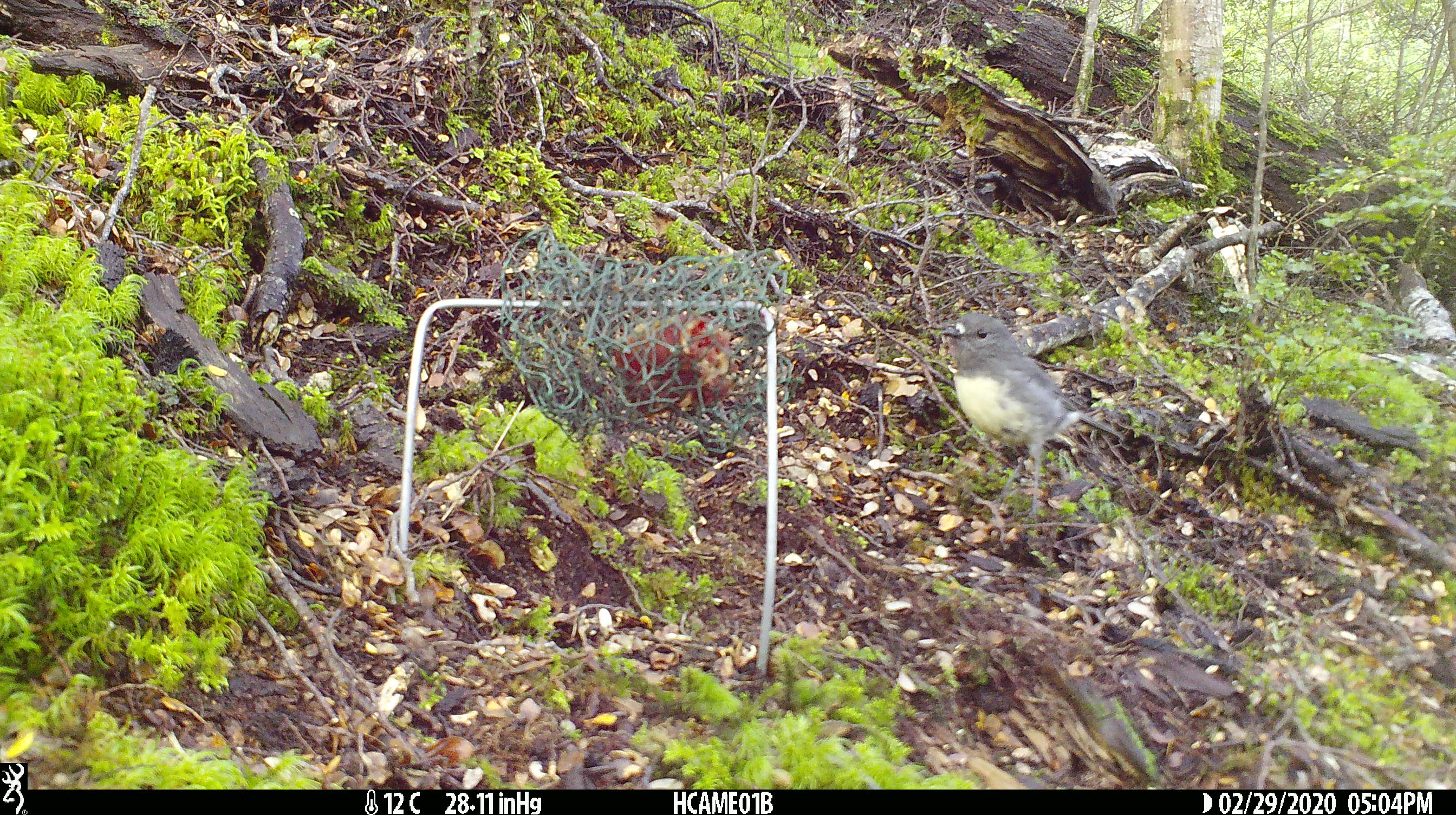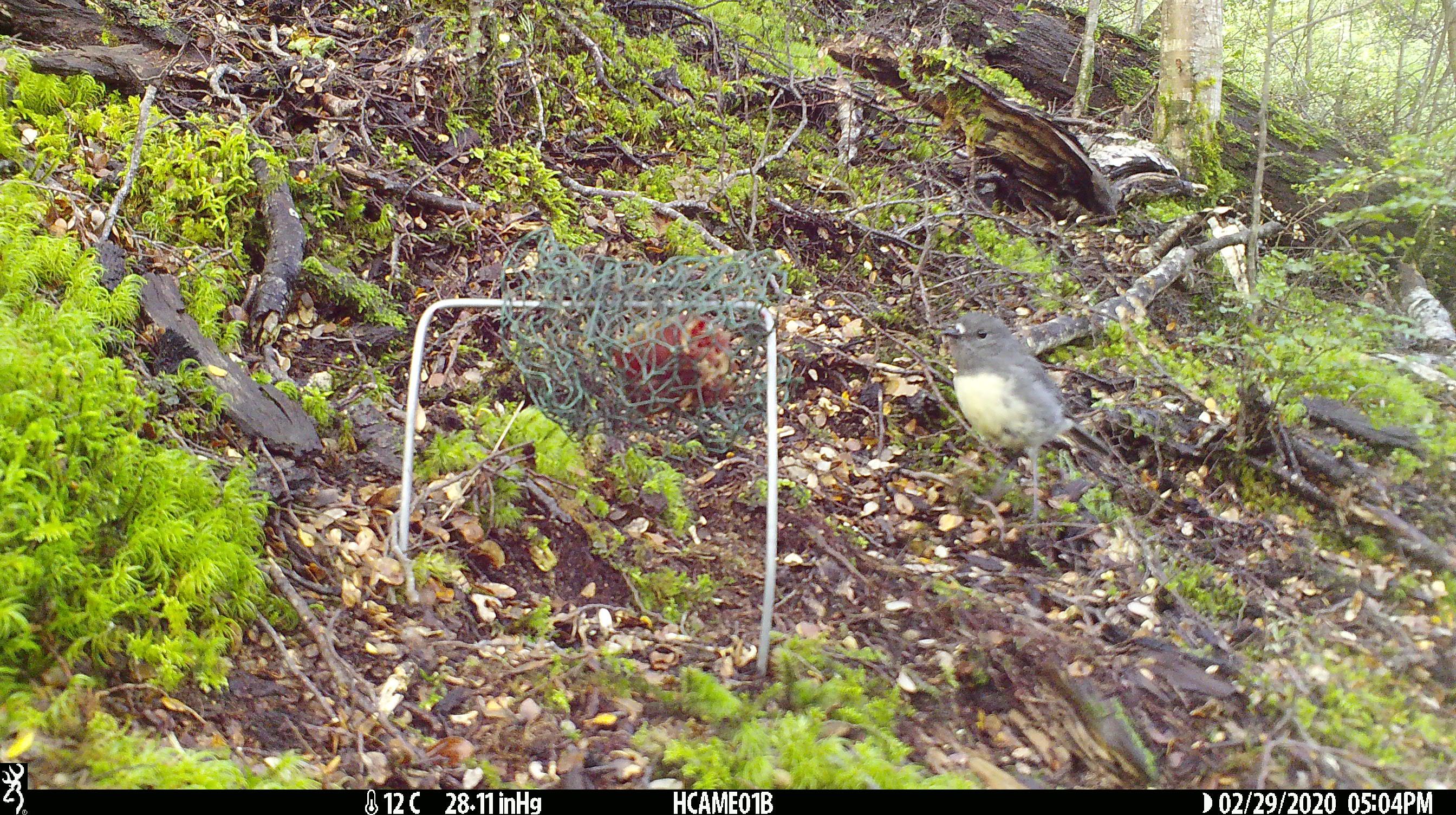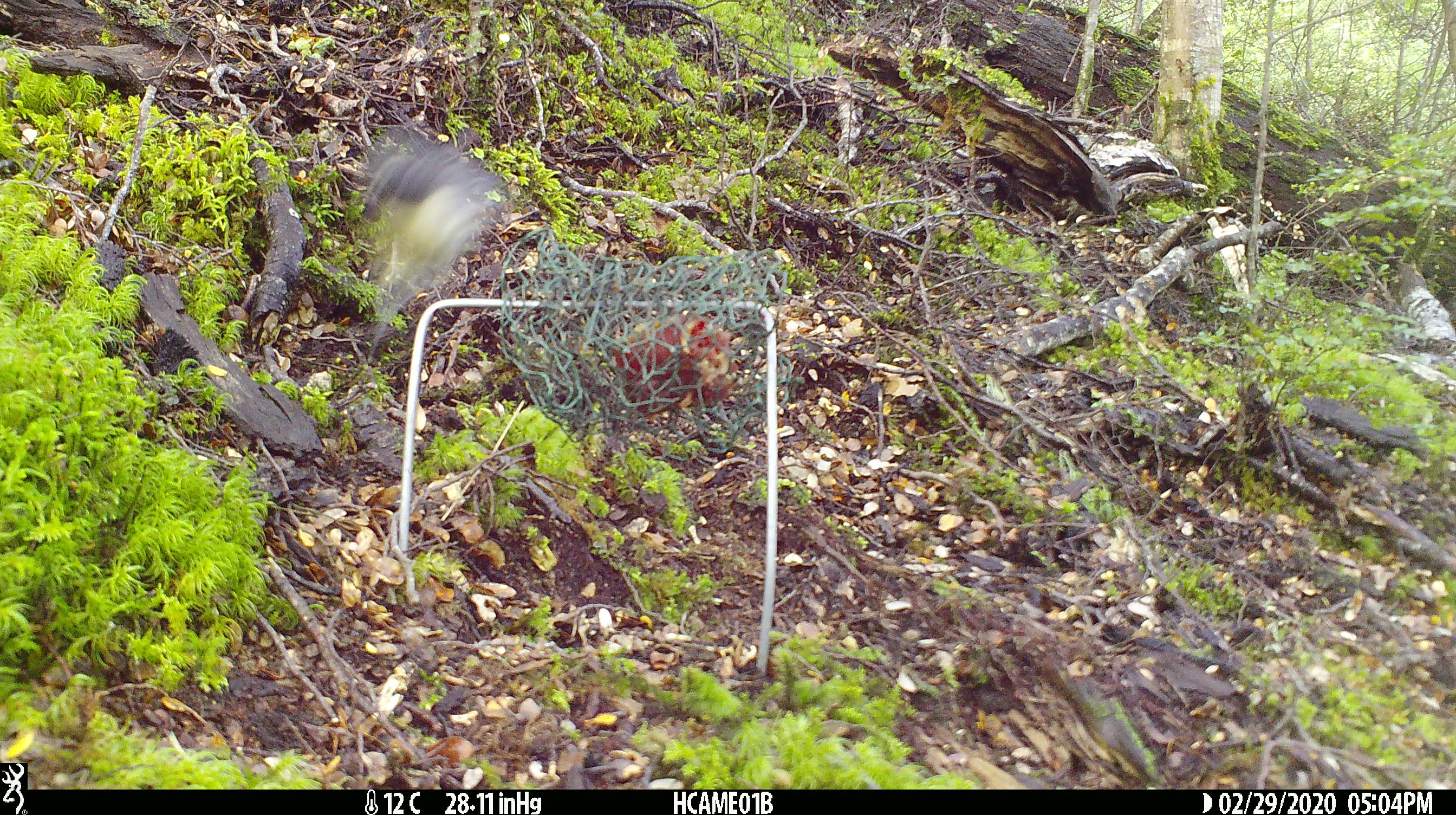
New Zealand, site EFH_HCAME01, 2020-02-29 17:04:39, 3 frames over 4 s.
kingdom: Animalia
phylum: Chordata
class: Aves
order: Passeriformes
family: Petroicidae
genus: Petroica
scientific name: Petroica australis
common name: new zealand robin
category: robin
Robin (new zealand robin) (Petroica australis).